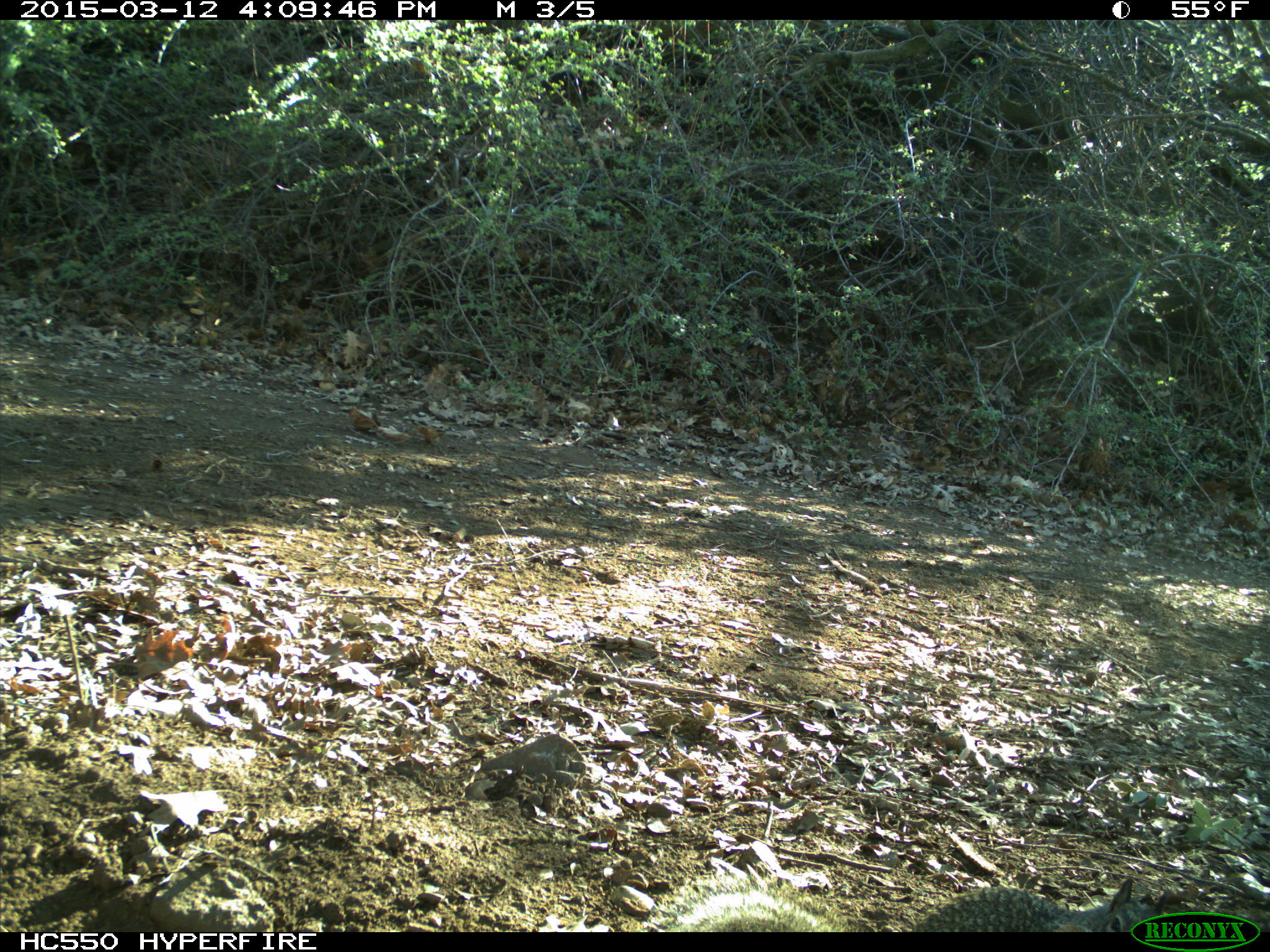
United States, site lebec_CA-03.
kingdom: Animalia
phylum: Chordata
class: Mammalia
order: Rodentia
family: Sciuridae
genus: Otospermophilus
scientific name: Otospermophilus beecheyi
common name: california ground squirrel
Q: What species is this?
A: Otospermophilus beecheyi (california ground squirrel).